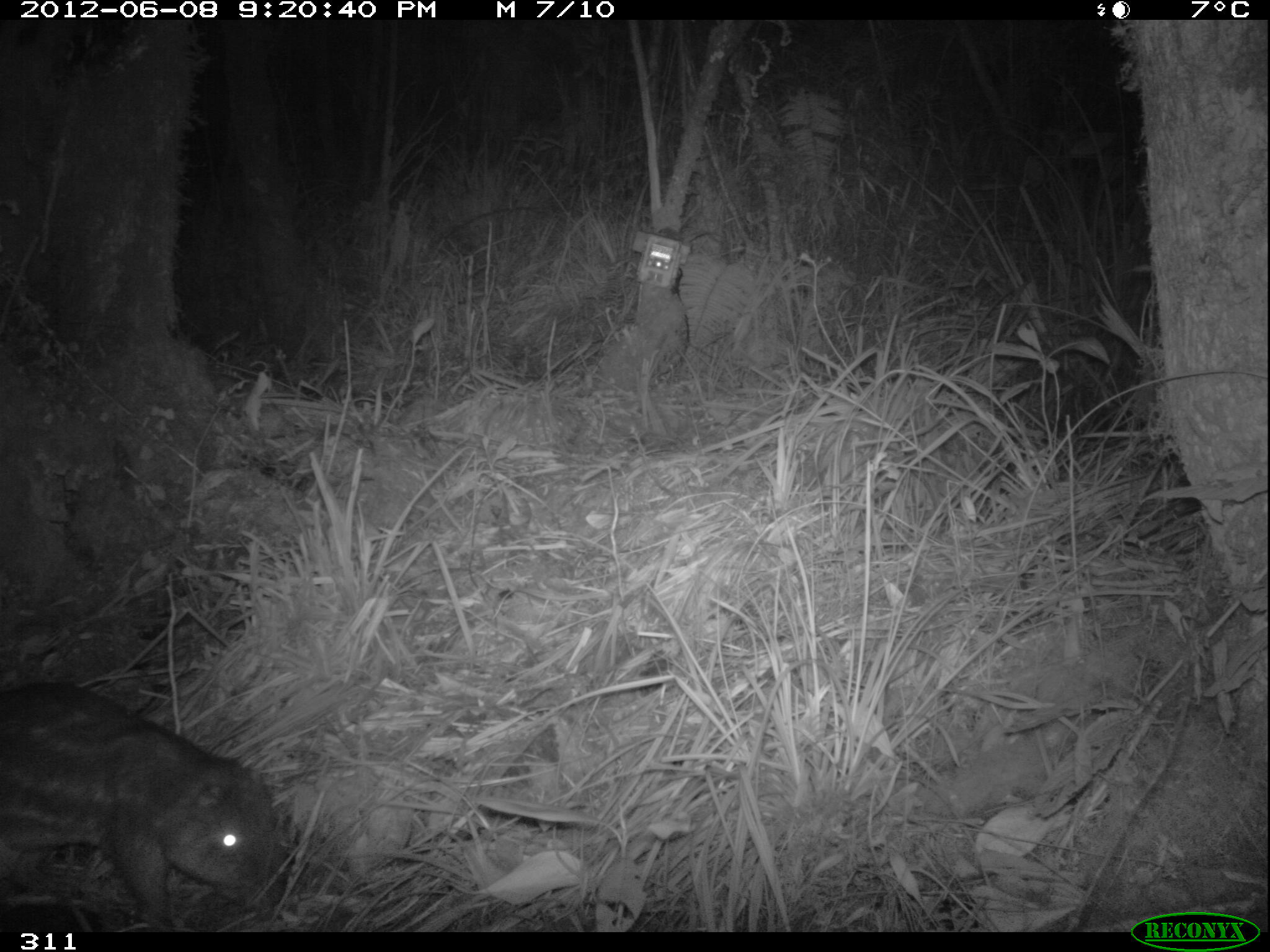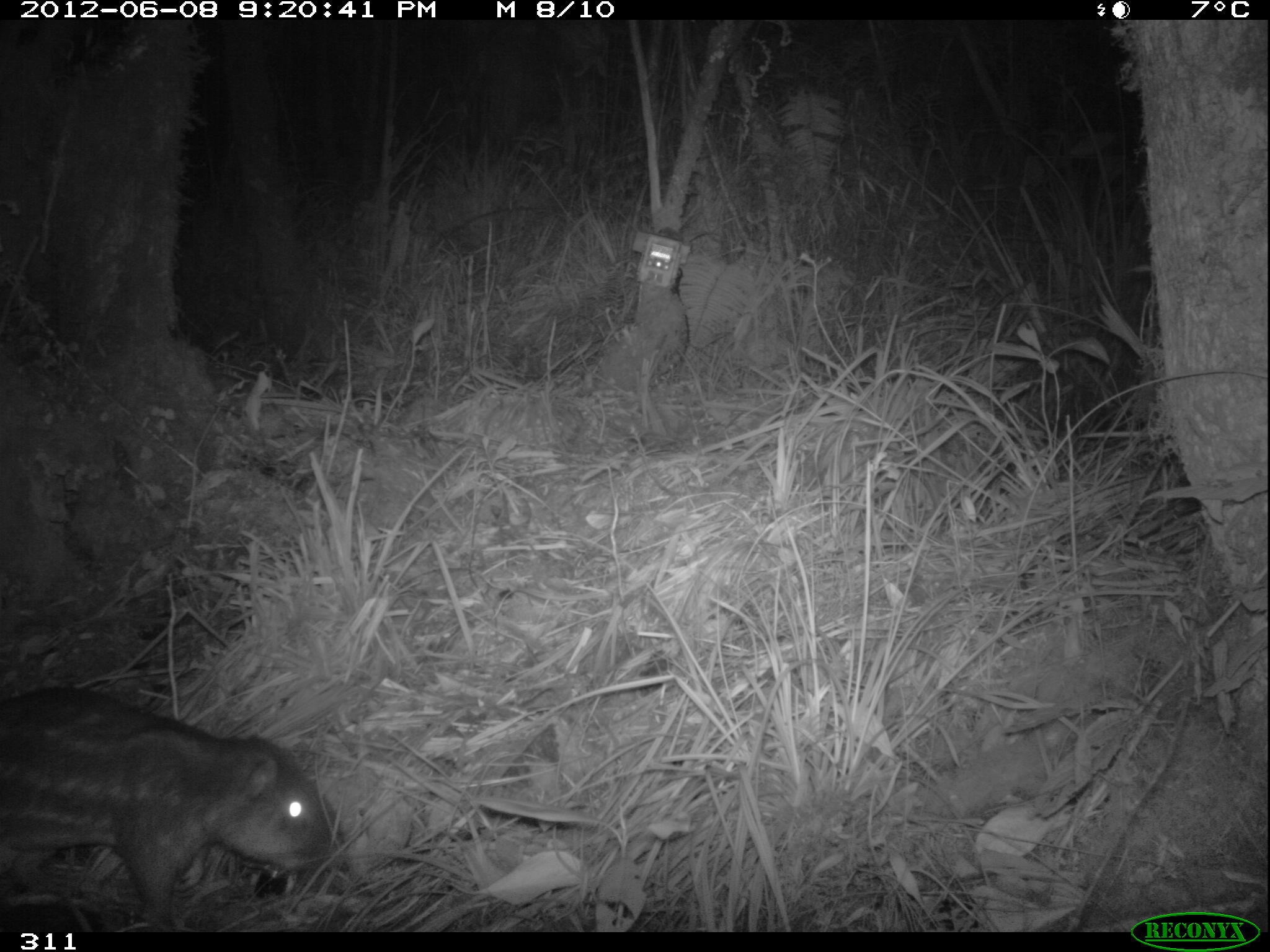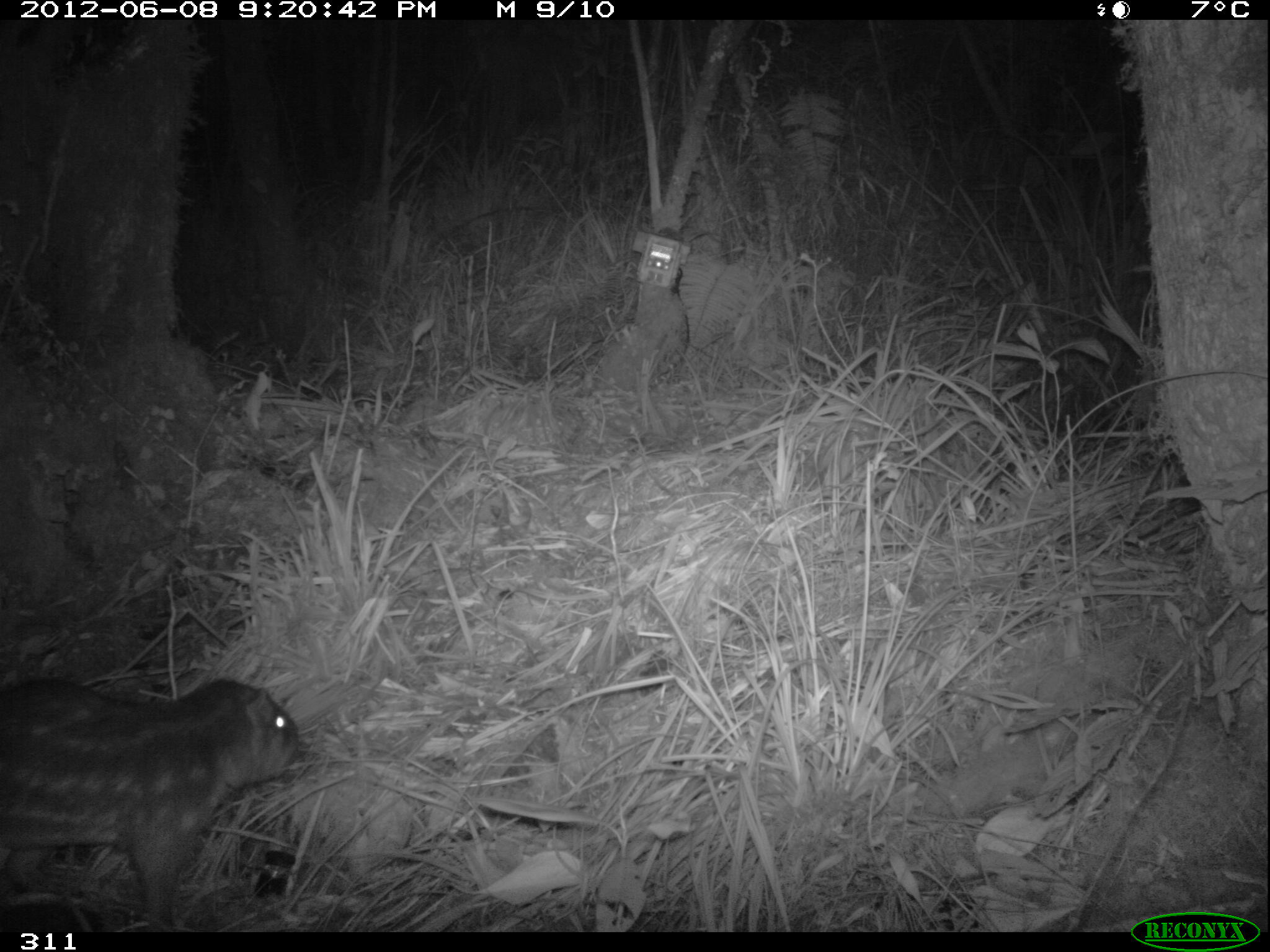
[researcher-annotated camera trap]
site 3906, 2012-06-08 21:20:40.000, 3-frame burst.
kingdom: Animalia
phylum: Chordata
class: Mammalia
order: Rodentia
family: Cuniculidae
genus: Cuniculus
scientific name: Cuniculus taczanowskii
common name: mountain paca